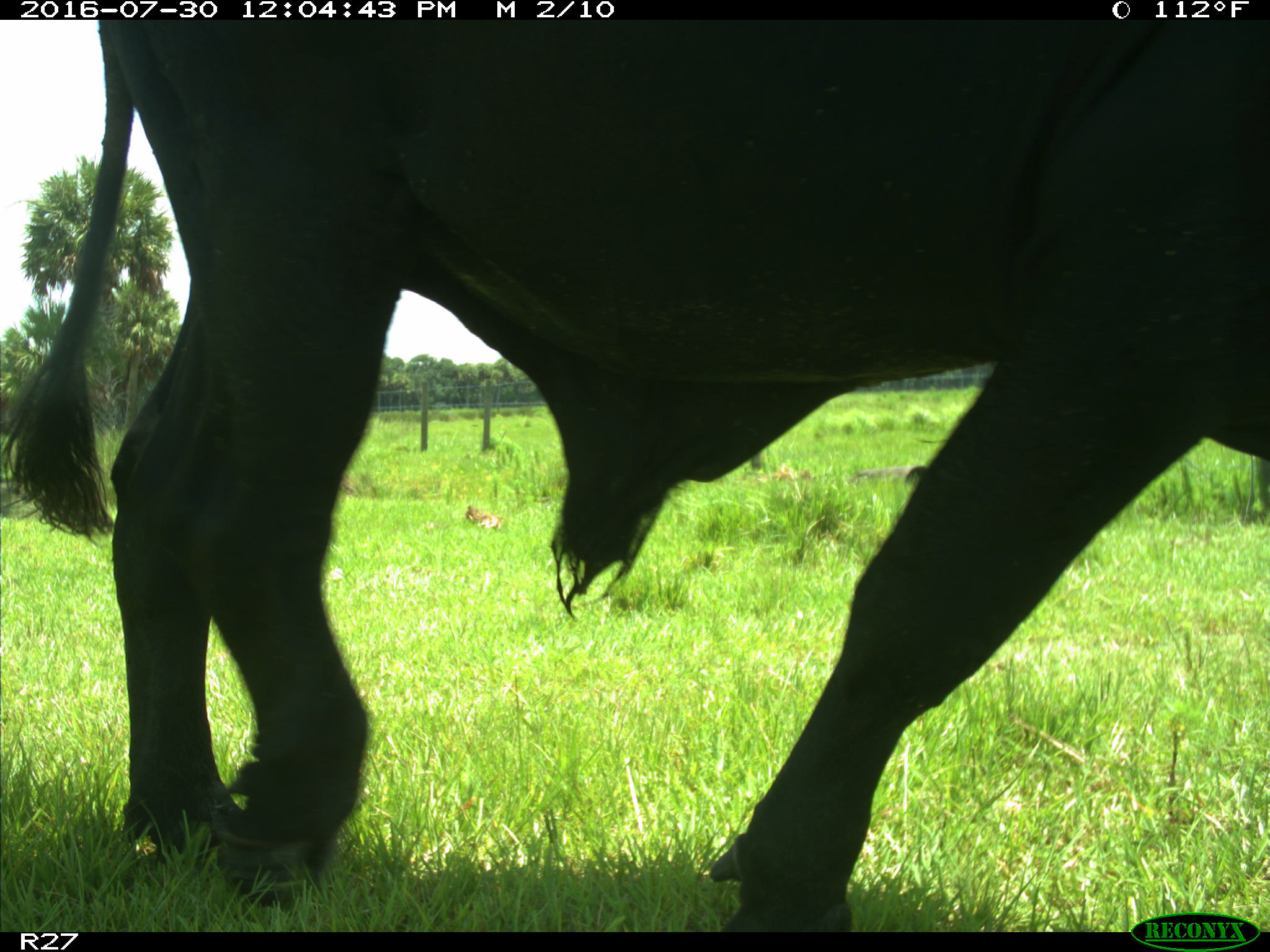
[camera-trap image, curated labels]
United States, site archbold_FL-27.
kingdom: Animalia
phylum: Chordata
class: Mammalia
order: Artiodactyla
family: Bovidae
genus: Bos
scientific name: Bos taurus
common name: domestic cow